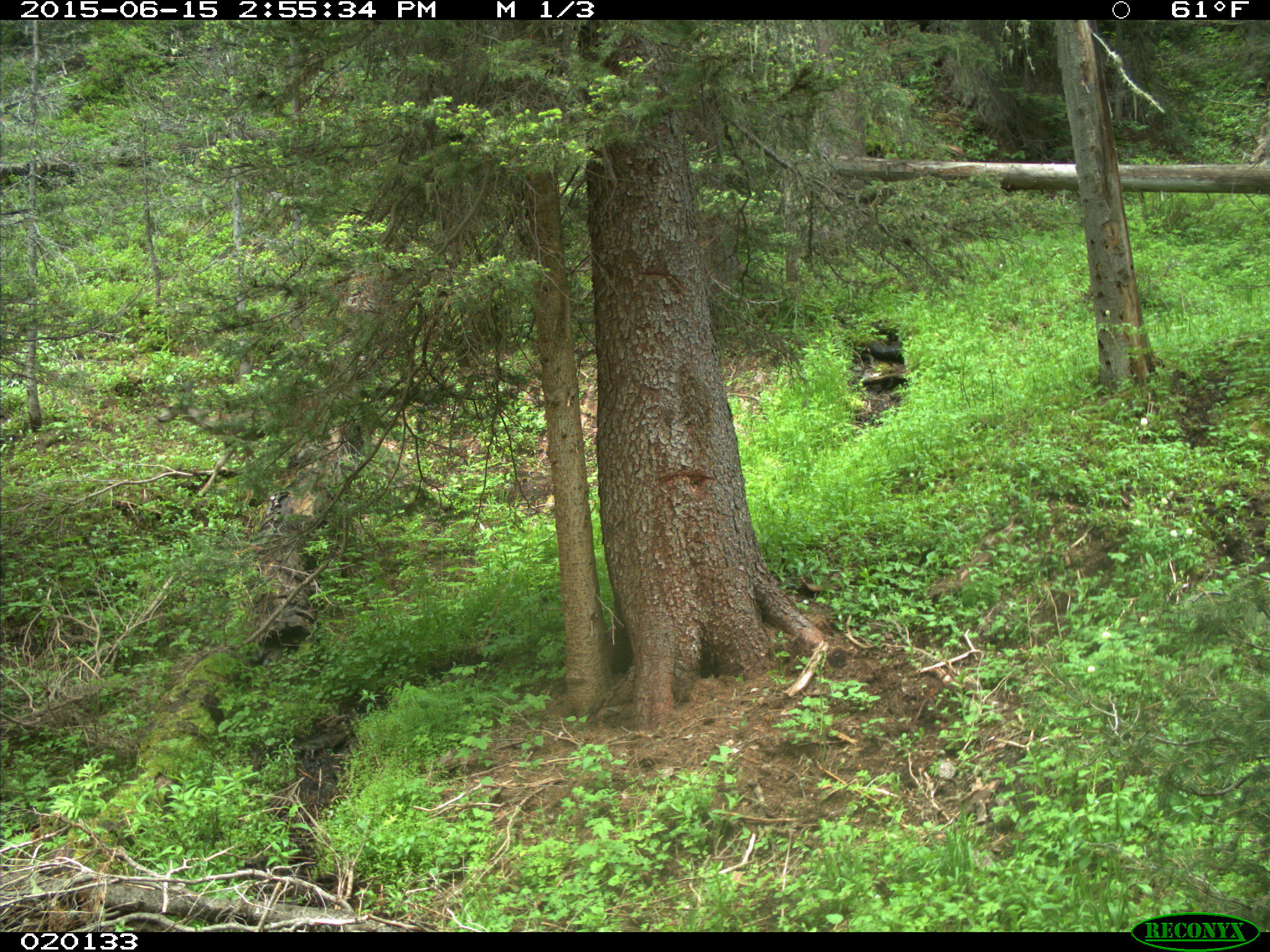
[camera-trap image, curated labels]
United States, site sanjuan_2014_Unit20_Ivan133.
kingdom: Animalia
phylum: Chordata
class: Mammalia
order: Artiodactyla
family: Cervidae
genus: Odocoileus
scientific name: Odocoileus hemionus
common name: mule deer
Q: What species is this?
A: Odocoileus hemionus (mule deer).